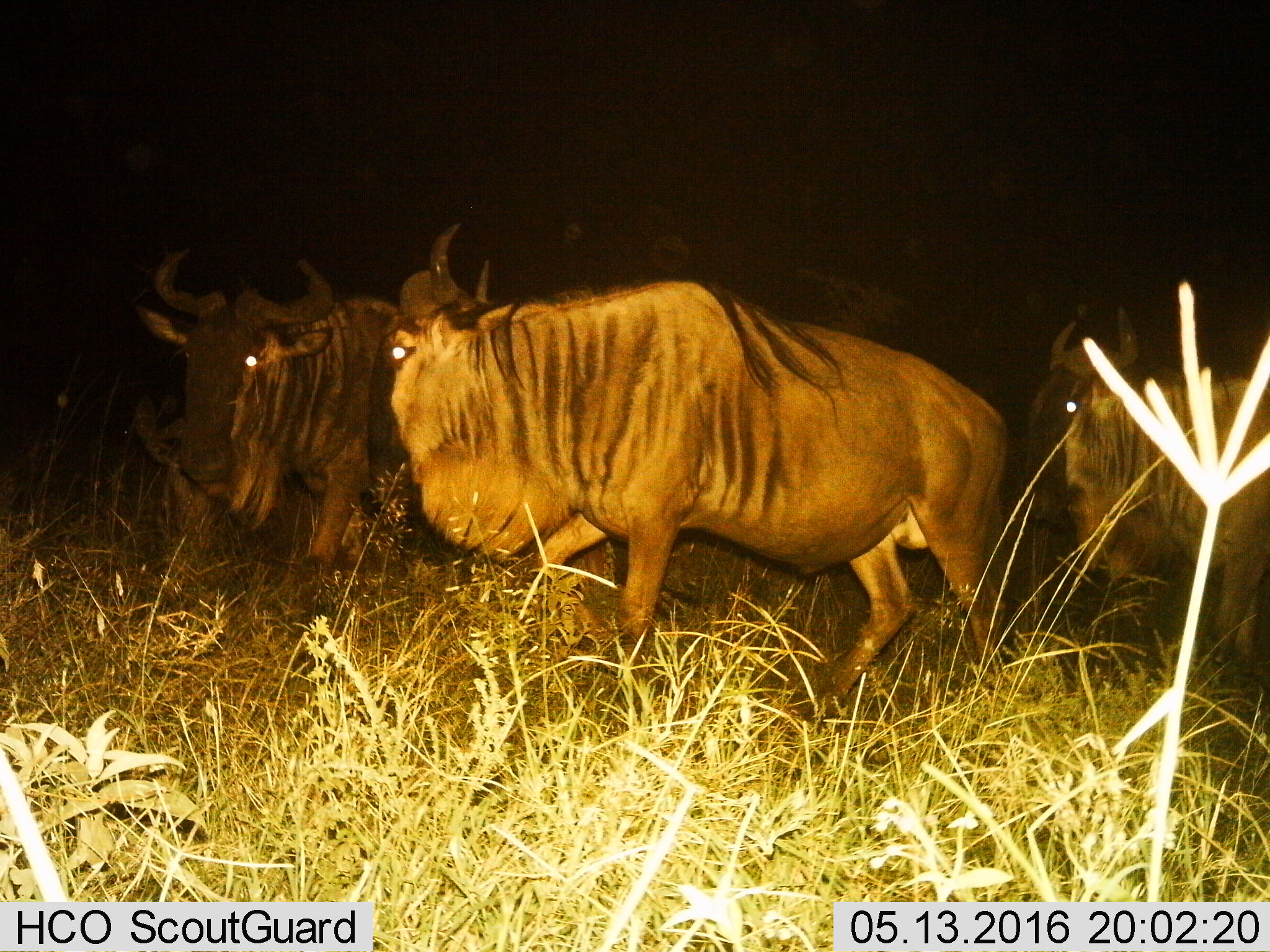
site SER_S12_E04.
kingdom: Animalia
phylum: Chordata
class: Mammalia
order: Artiodactyla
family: Bovidae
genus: Connochaetes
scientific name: Connochaetes taurinus taurinus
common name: blue wildebeest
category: wildebeestblue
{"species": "wildebeestblue (blue wildebeest) (Connochaetes taurinus taurinus)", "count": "3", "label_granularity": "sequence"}